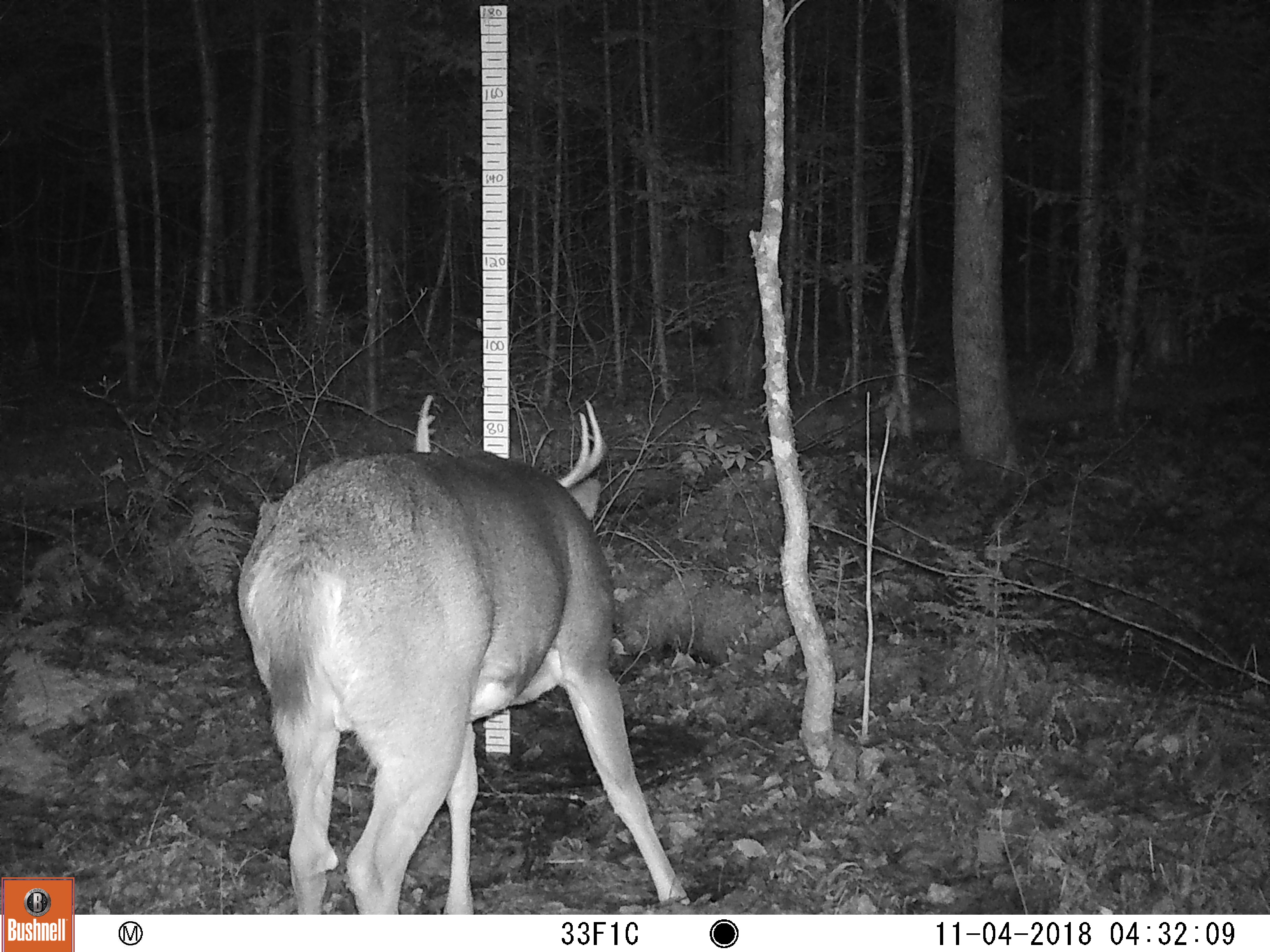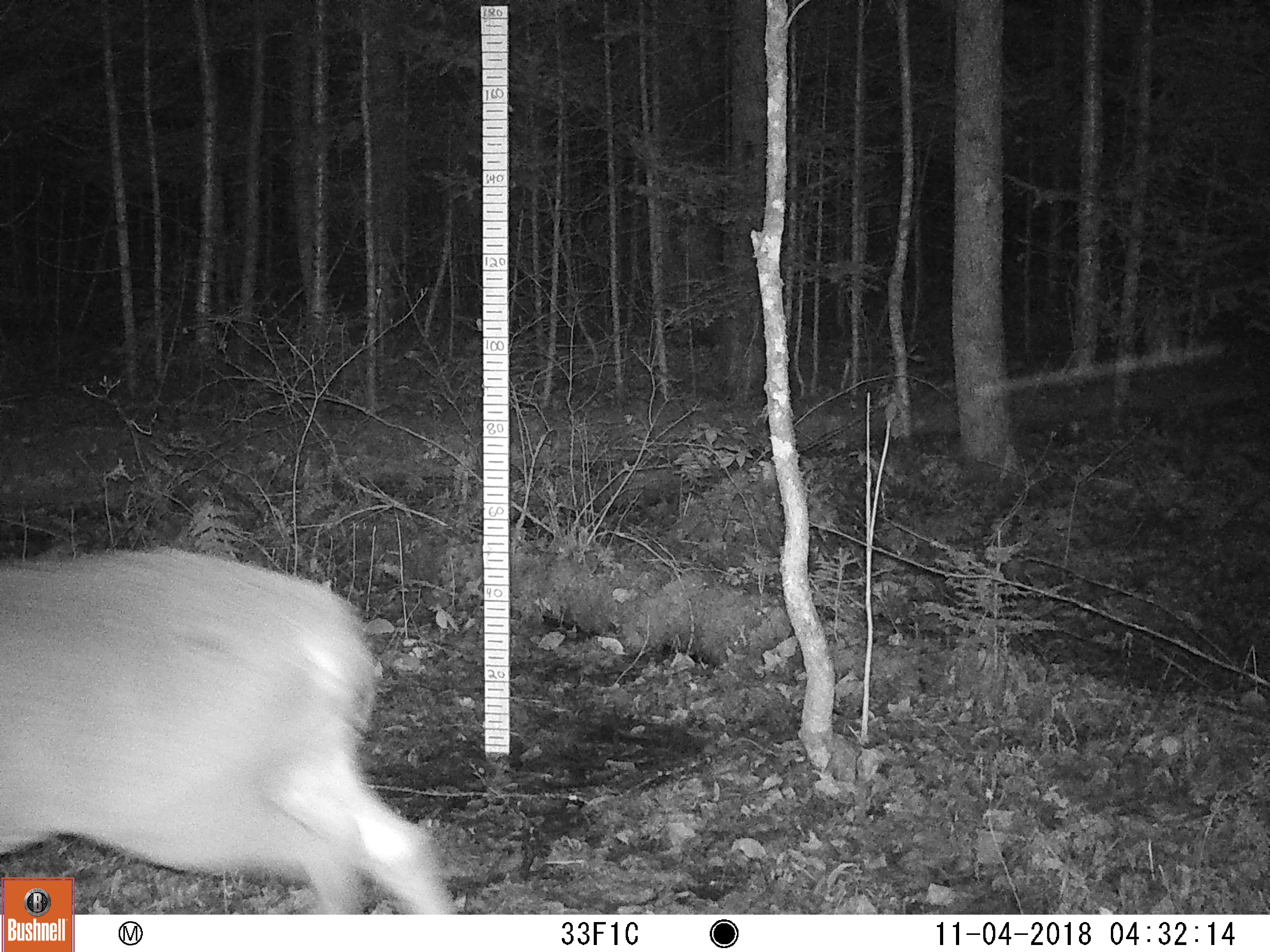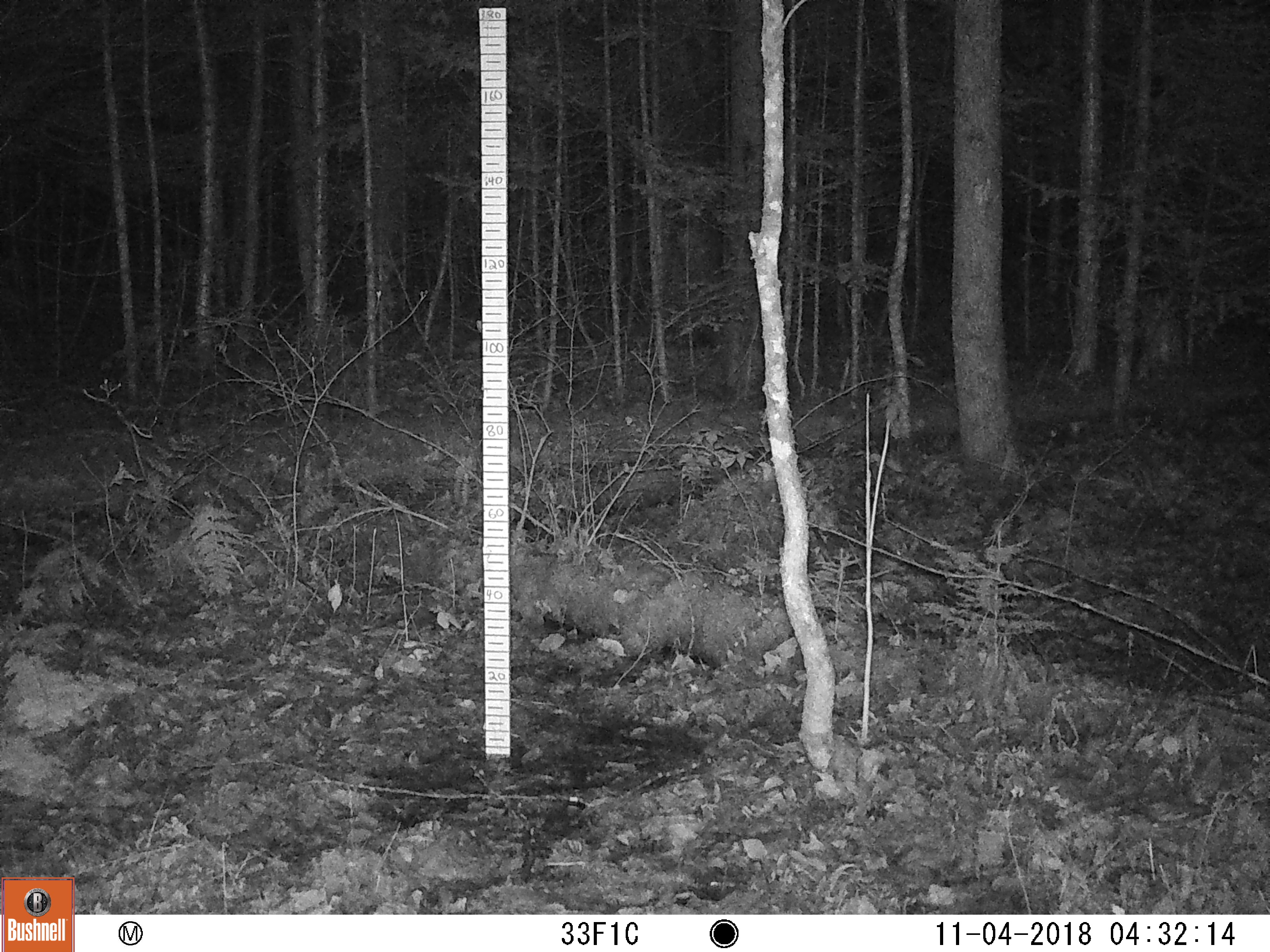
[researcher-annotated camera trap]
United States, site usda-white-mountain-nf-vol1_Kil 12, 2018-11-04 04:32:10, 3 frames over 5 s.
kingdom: Animalia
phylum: Chordata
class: Mammalia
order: Artiodactyla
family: Cervidae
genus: Odocoileus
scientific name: Odocoileus virginianus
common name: white-tailed deer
White-tailed deer (Odocoileus virginianus).